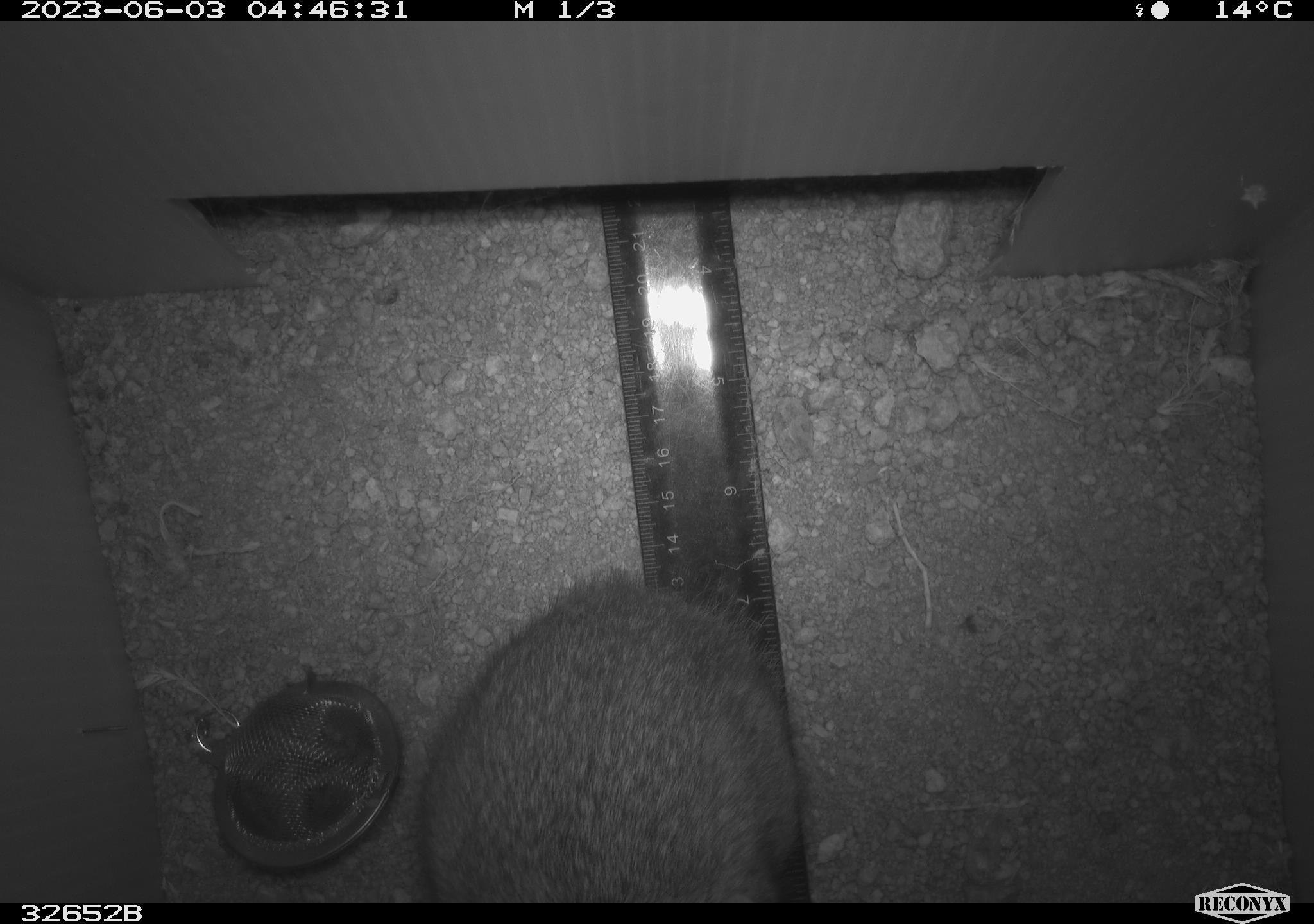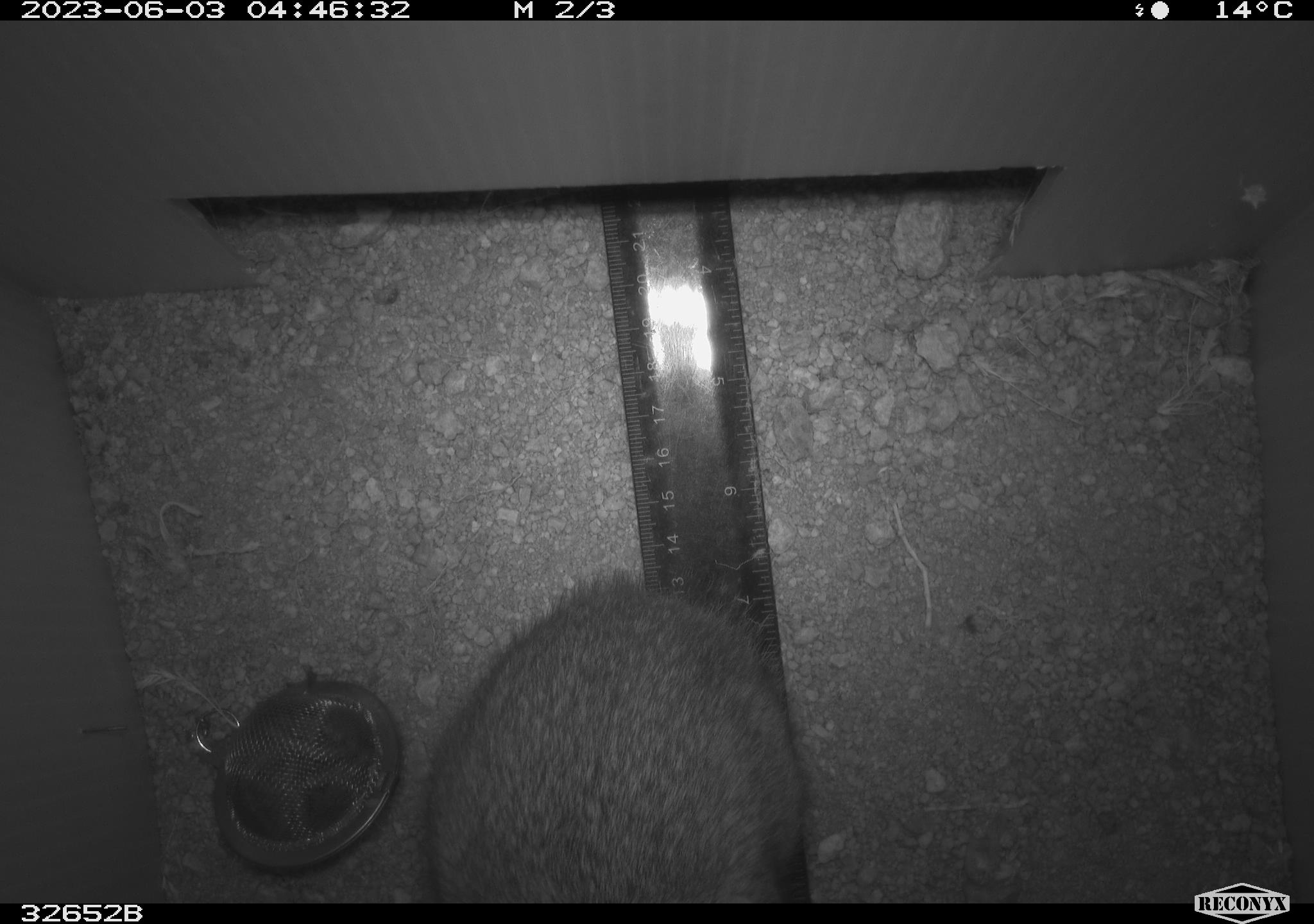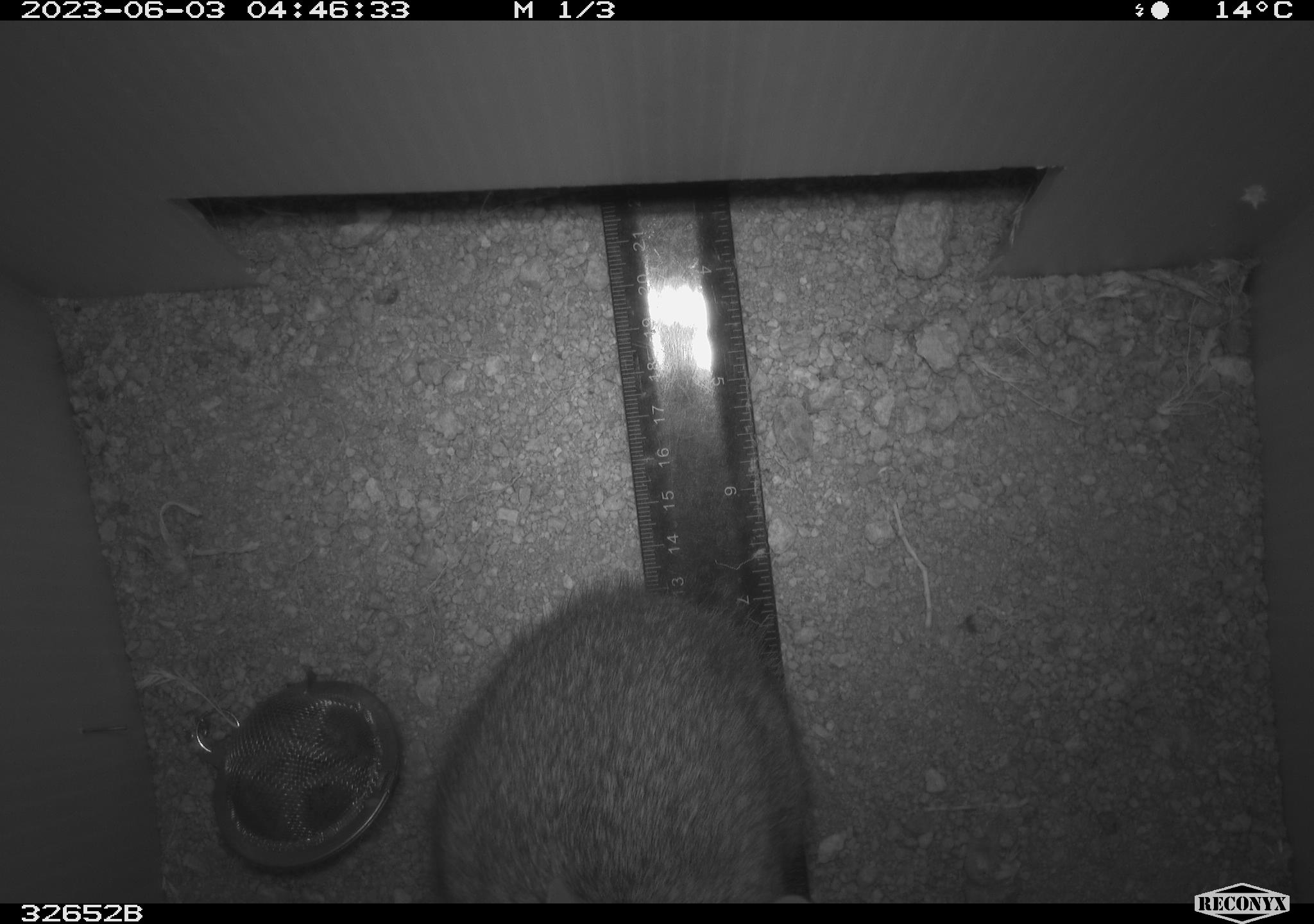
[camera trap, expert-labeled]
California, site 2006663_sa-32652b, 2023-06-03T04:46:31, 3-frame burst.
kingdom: Animalia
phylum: Chordata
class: Mammalia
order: Lagomorpha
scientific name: Lagomorpha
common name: hares, rabbits, and pikas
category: lagomorpha order